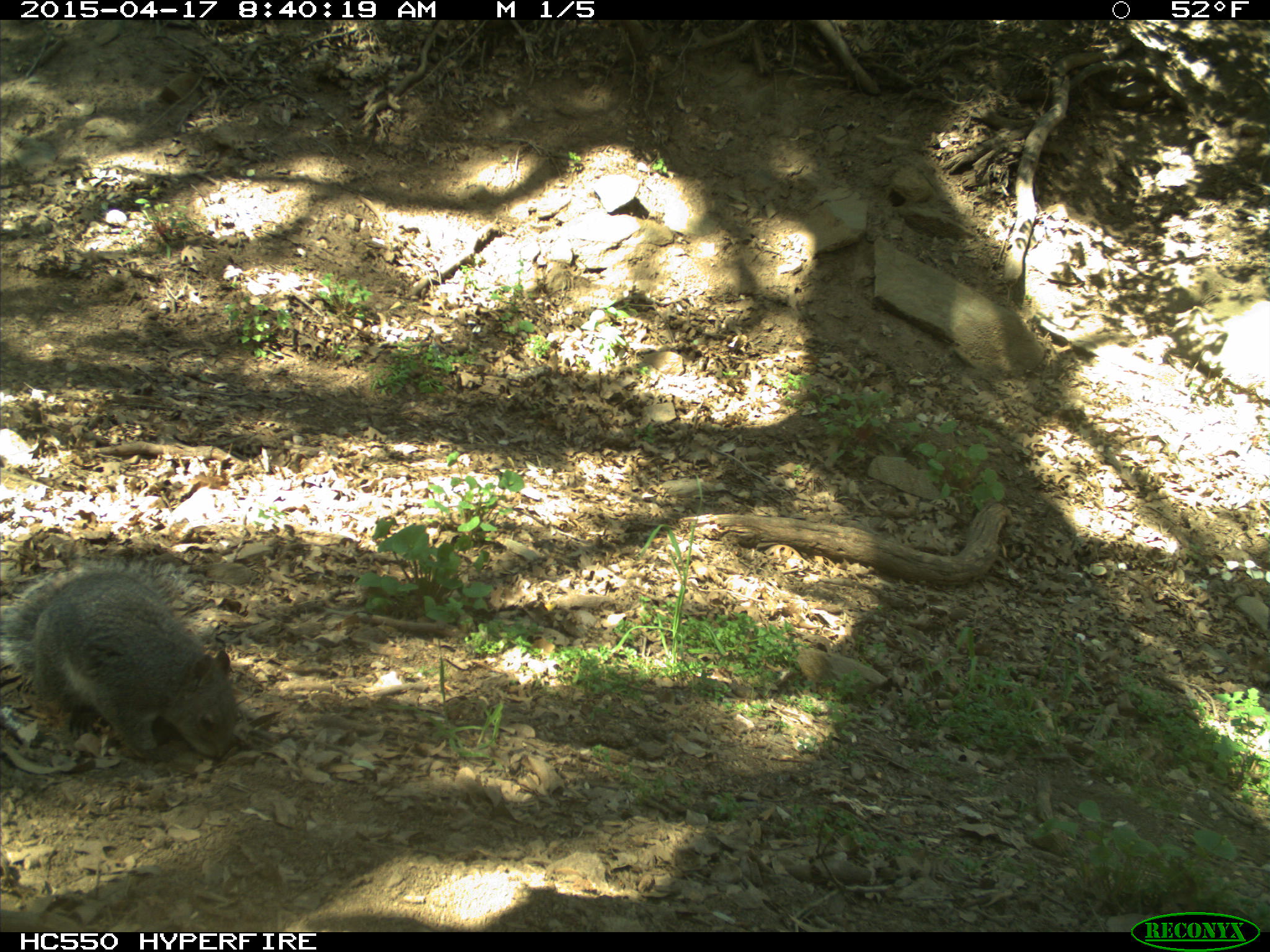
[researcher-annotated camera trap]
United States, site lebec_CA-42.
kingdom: Animalia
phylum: Chordata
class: Mammalia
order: Rodentia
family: Sciuridae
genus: Sciurus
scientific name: Sciurus carolinensis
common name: eastern gray squirrel